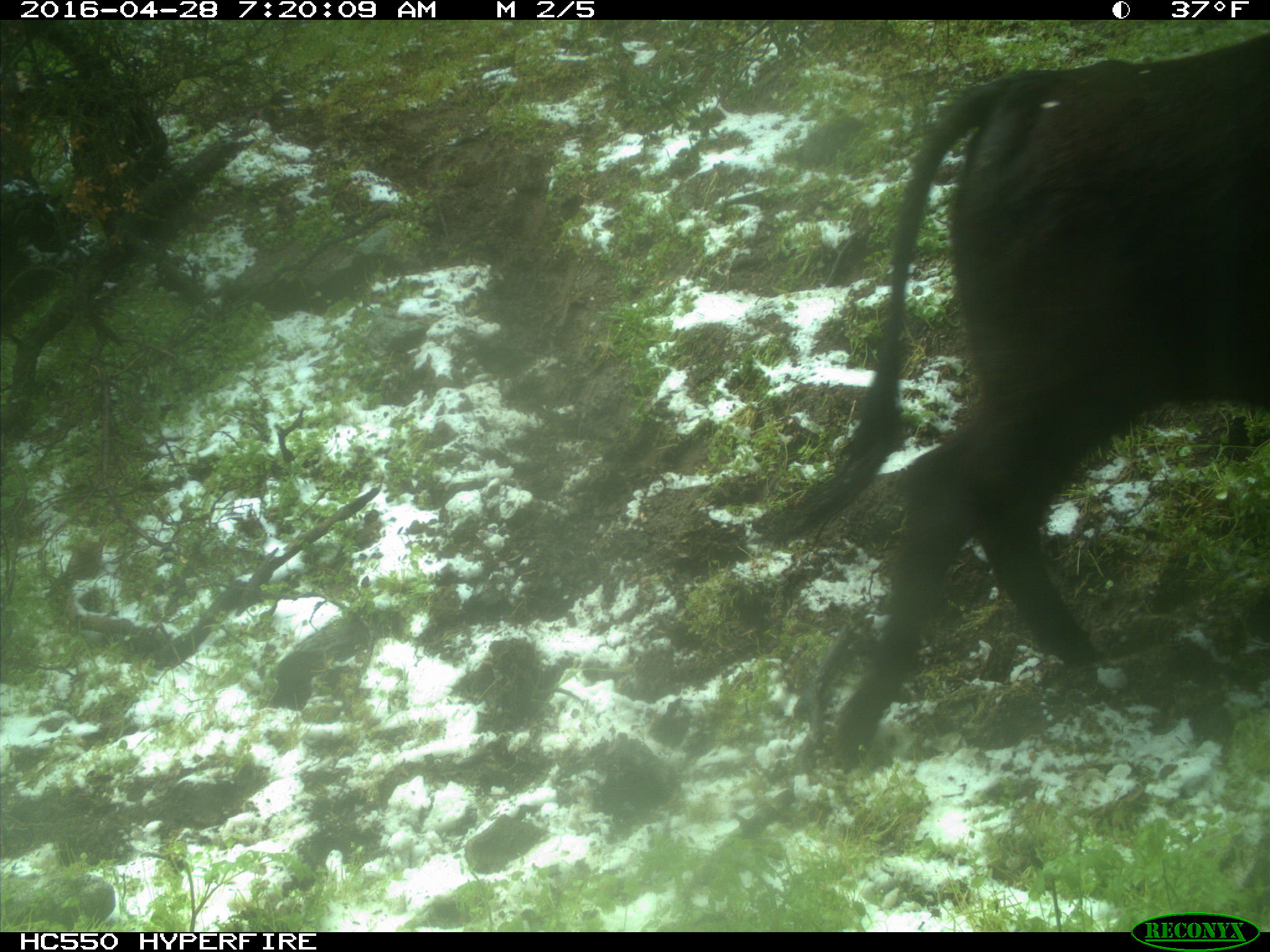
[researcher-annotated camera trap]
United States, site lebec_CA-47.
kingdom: Animalia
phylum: Chordata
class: Mammalia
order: Artiodactyla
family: Bovidae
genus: Bos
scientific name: Bos taurus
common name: domestic cow